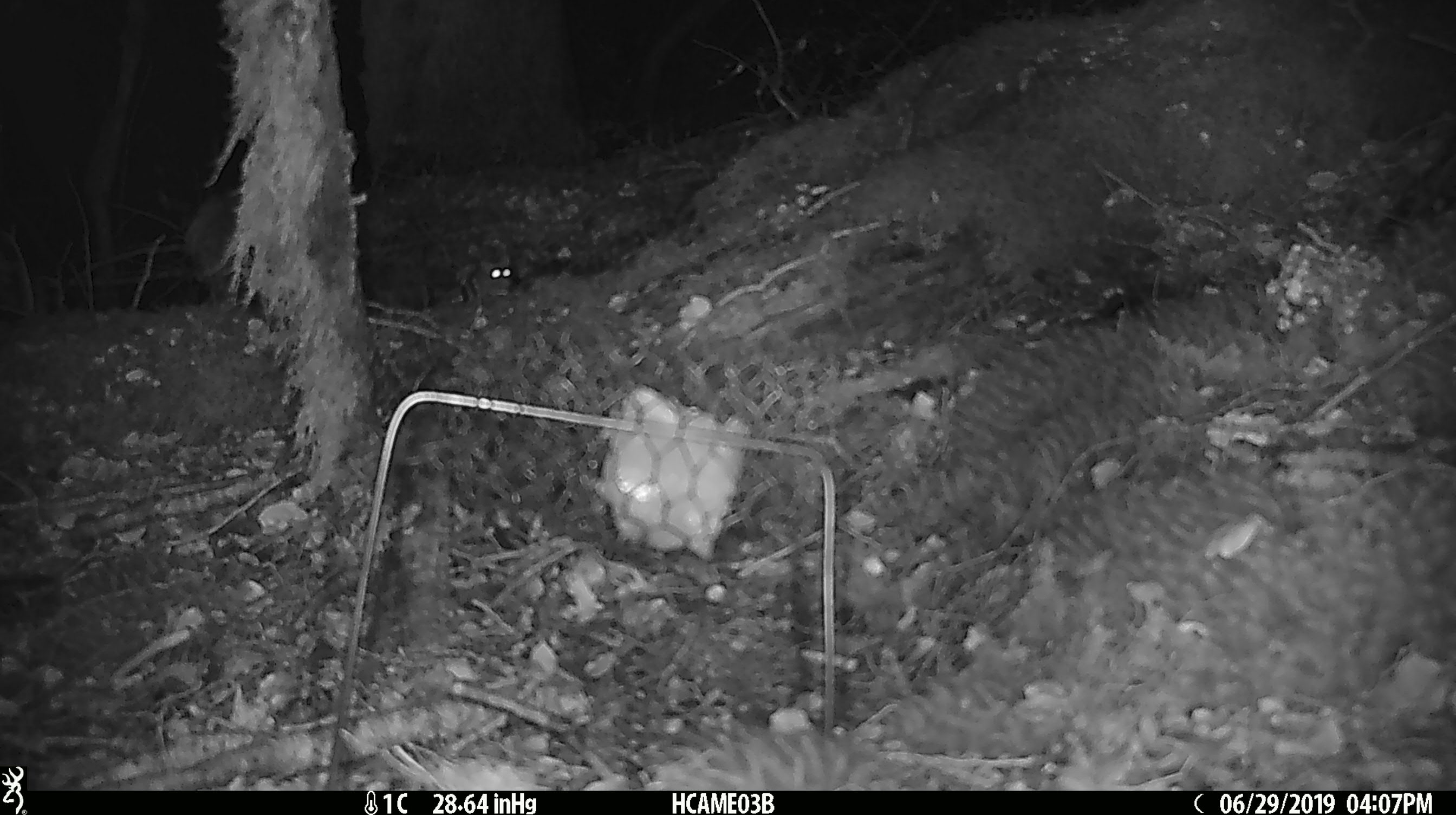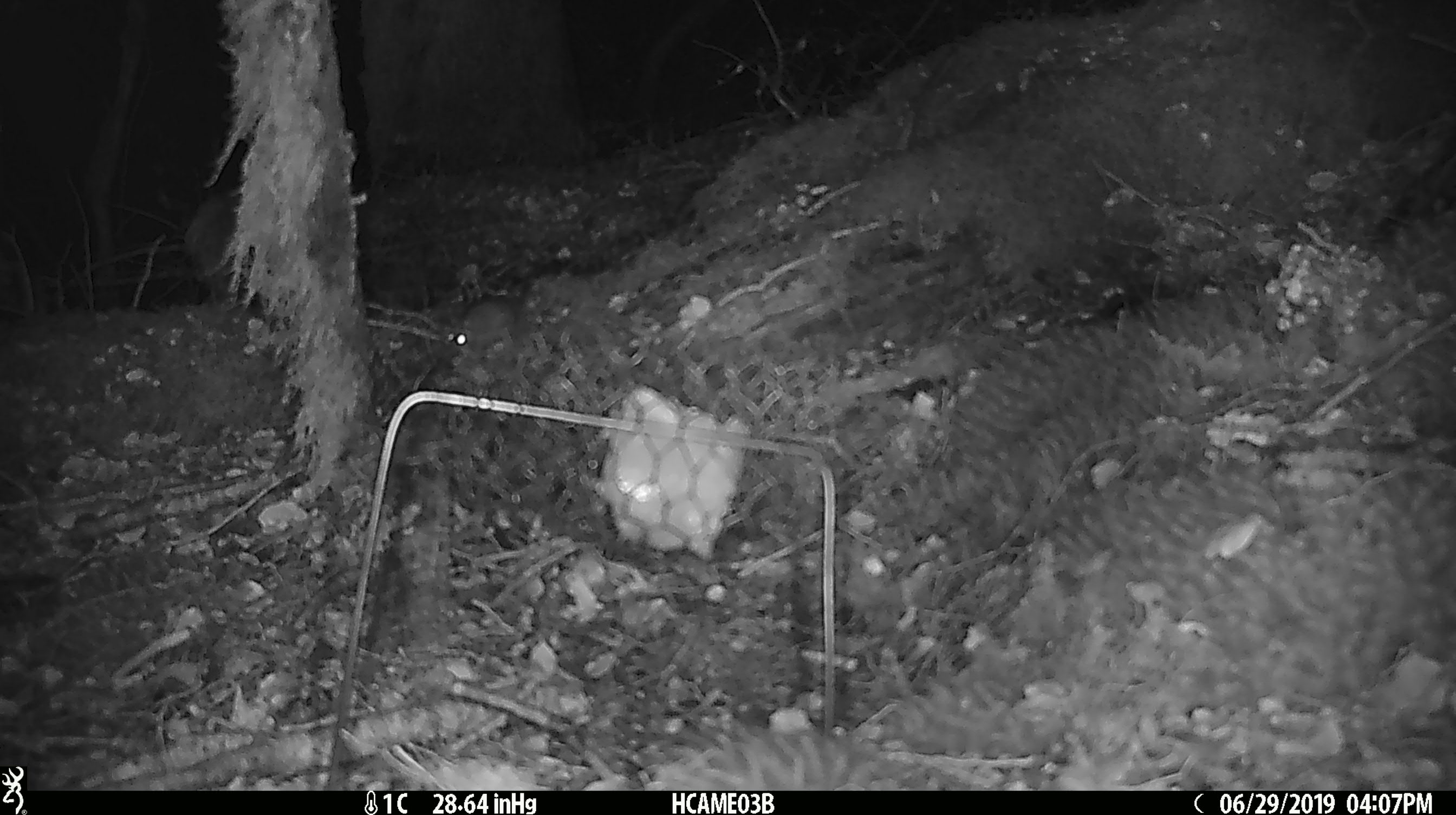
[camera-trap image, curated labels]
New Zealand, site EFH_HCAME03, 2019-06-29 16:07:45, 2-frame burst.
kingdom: Animalia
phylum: Chordata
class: Mammalia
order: Rodentia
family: Muridae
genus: Mus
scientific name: Mus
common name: mouse